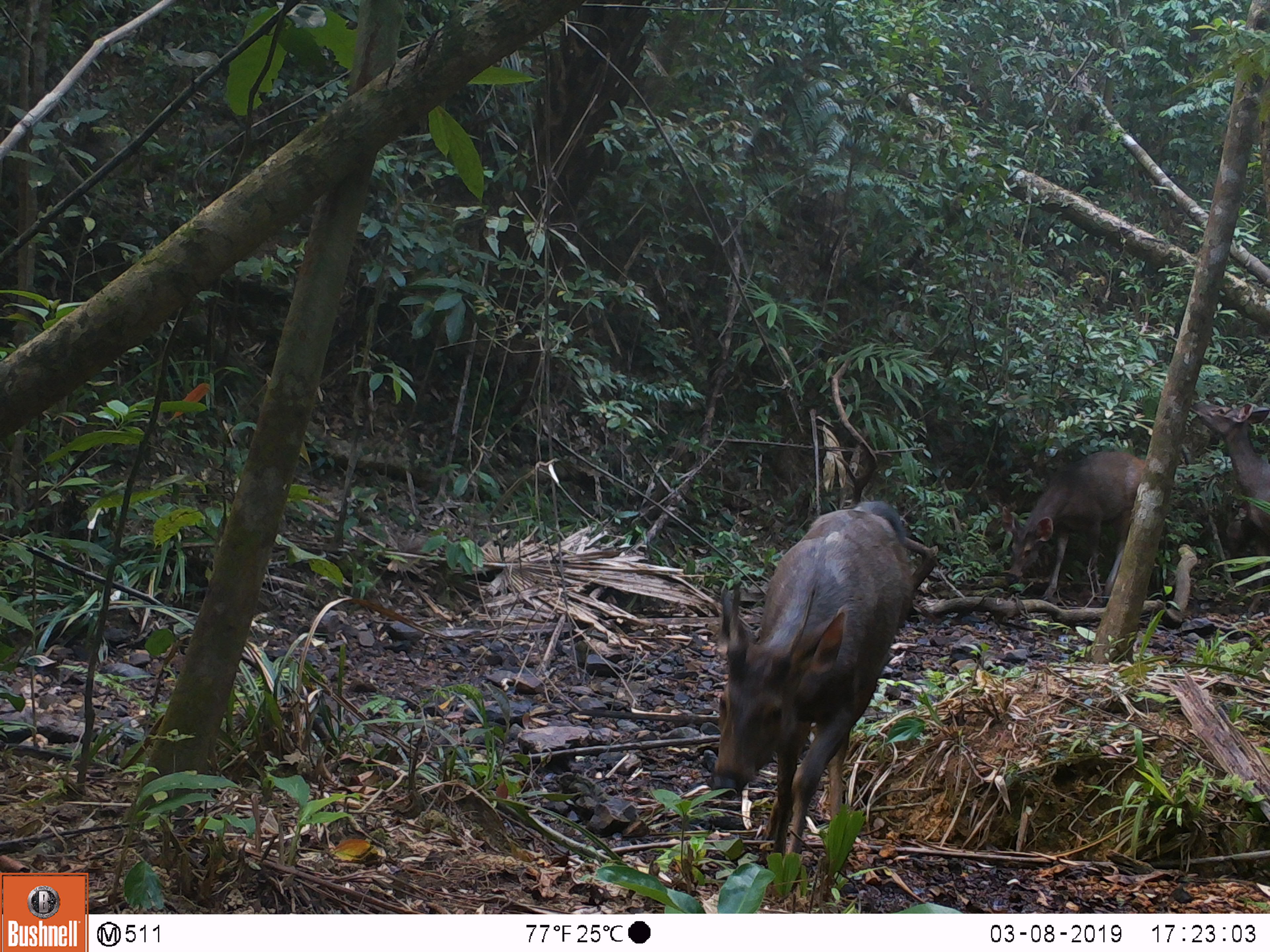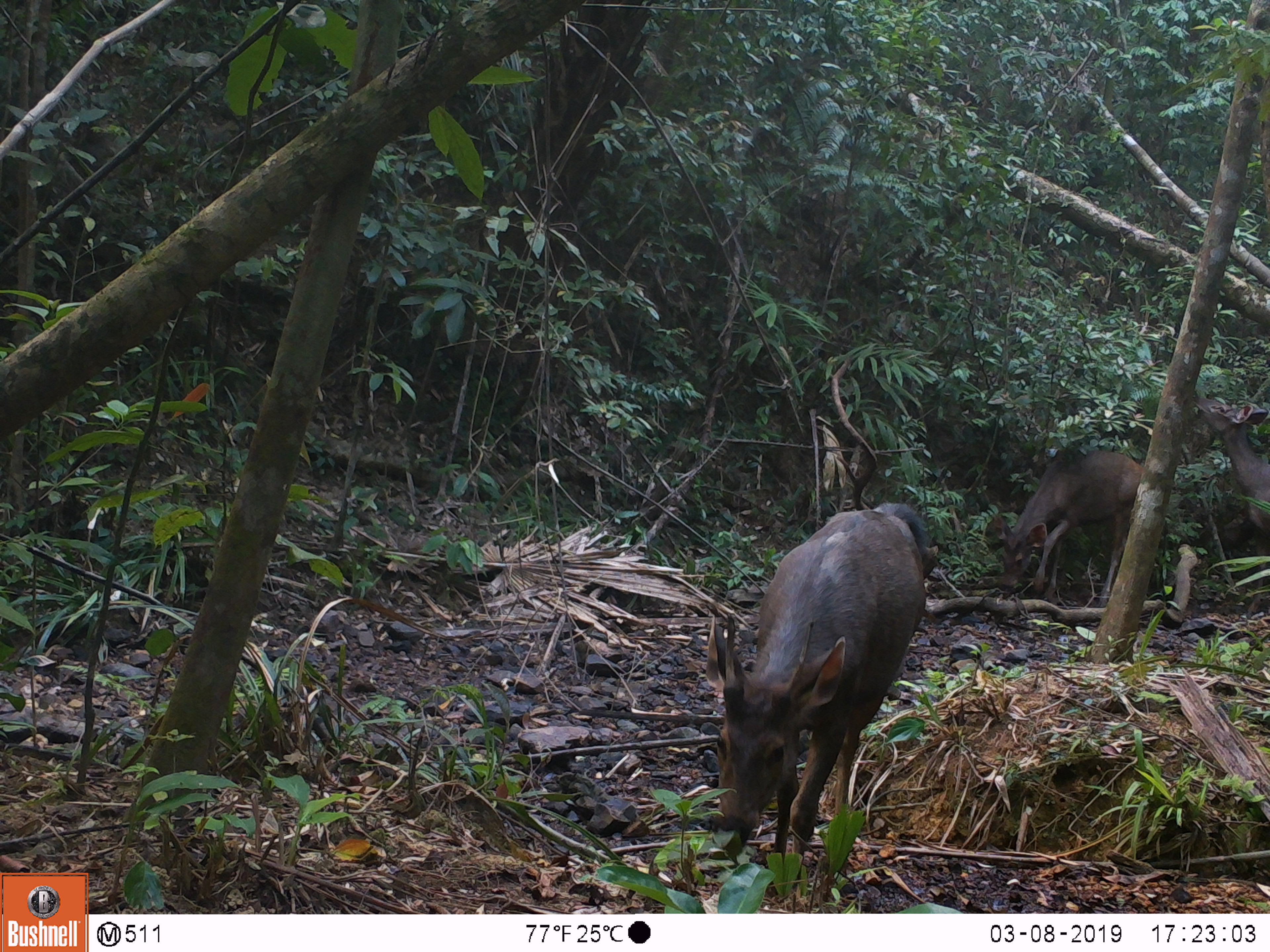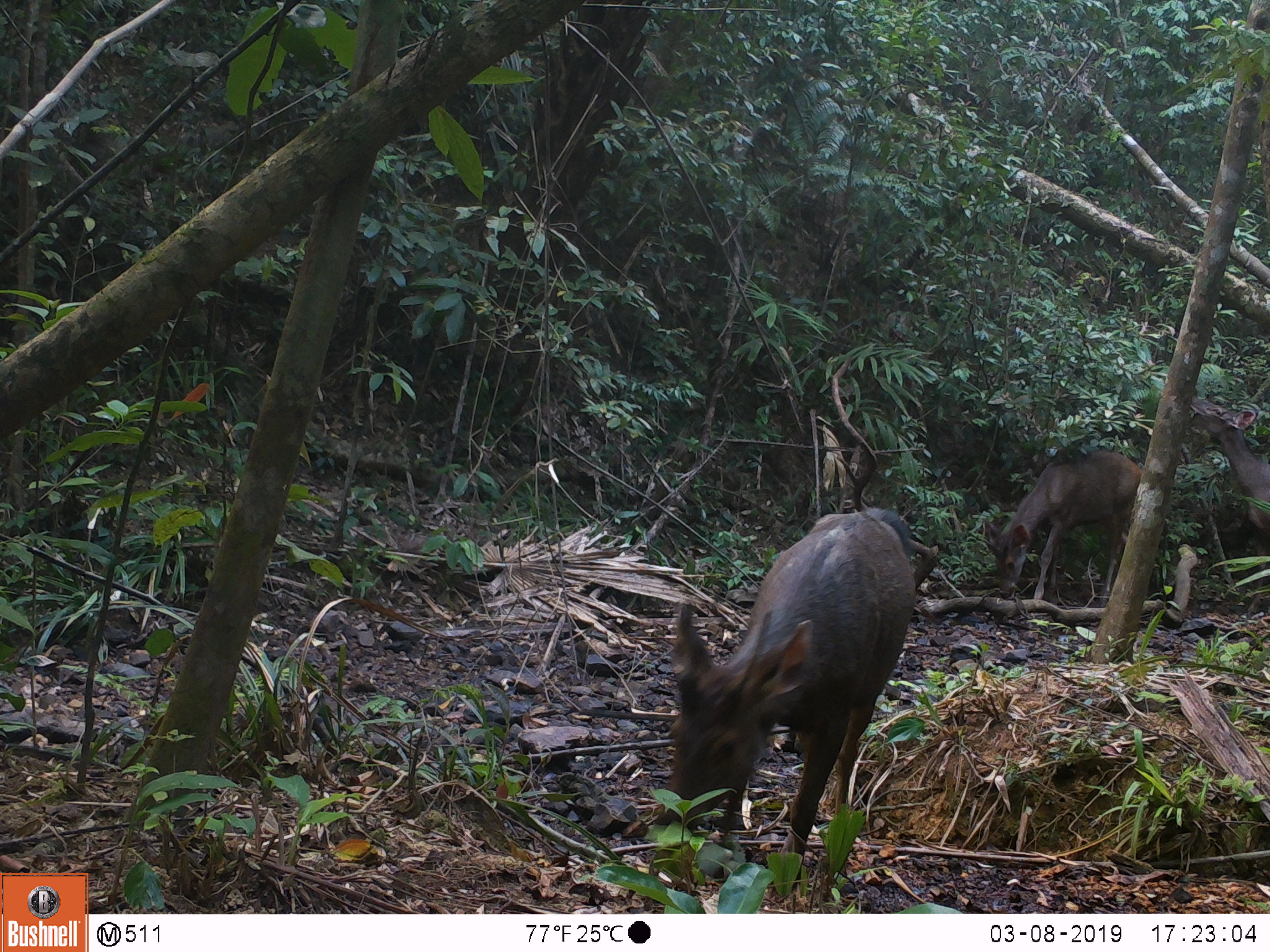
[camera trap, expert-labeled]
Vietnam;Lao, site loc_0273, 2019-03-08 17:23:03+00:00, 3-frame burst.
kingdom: Animalia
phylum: Chordata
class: Mammalia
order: Artiodactyla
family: Cervidae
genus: Rusa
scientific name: Rusa unicolor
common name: sambar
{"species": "sambar (Rusa unicolor)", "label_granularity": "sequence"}